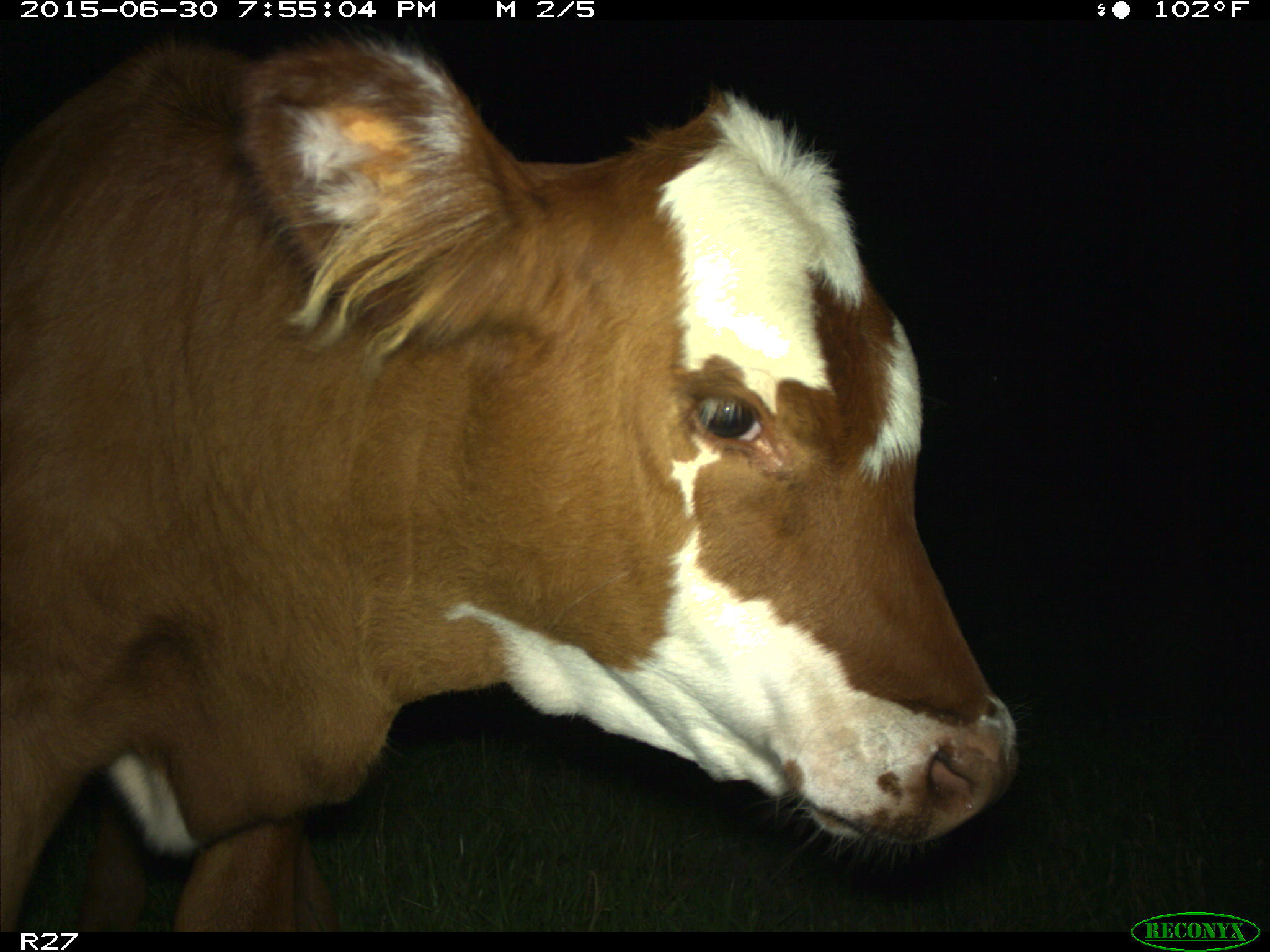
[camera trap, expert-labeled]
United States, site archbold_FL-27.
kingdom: Animalia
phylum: Chordata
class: Mammalia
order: Artiodactyla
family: Bovidae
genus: Bos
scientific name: Bos taurus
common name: domestic cow